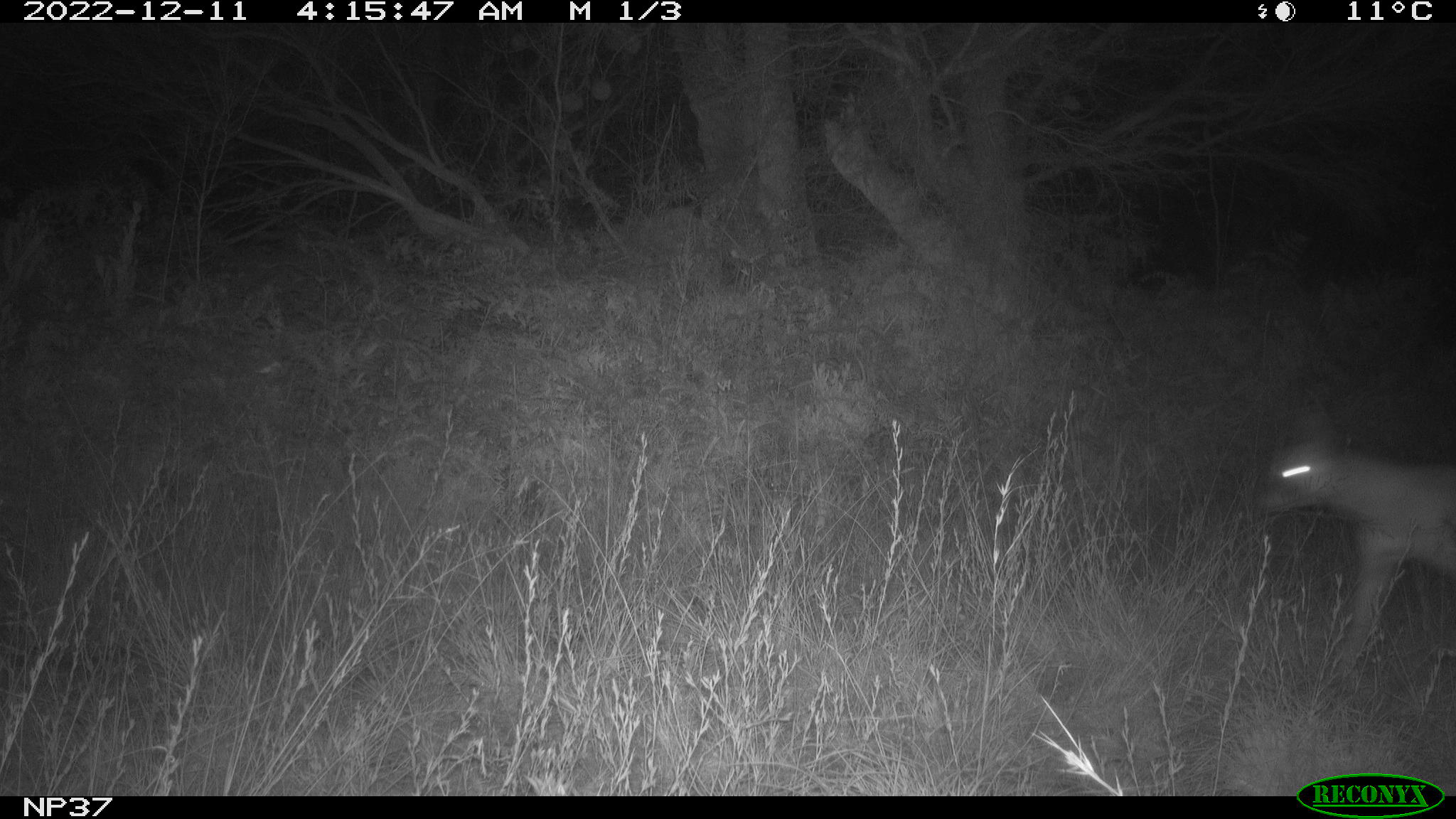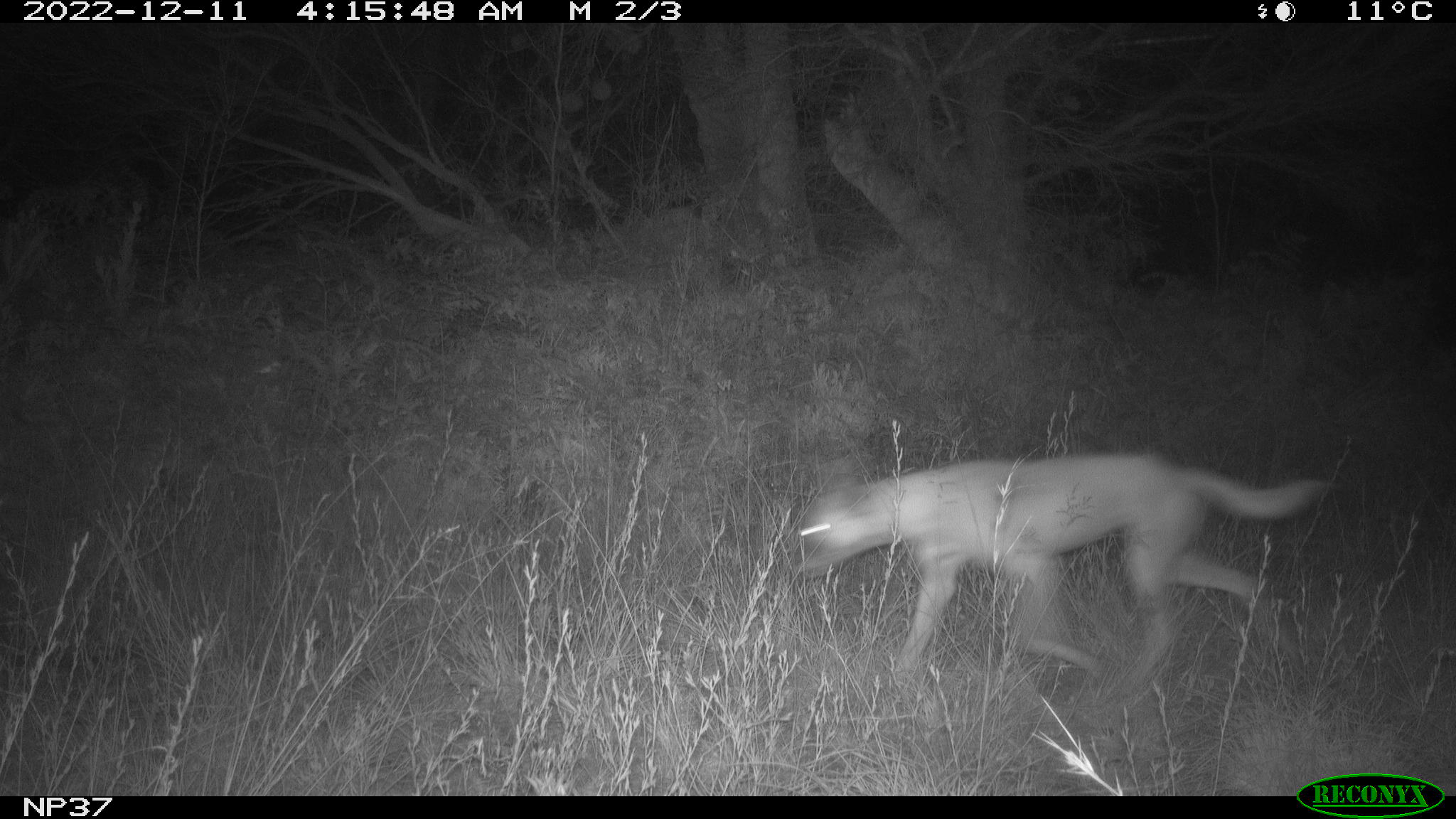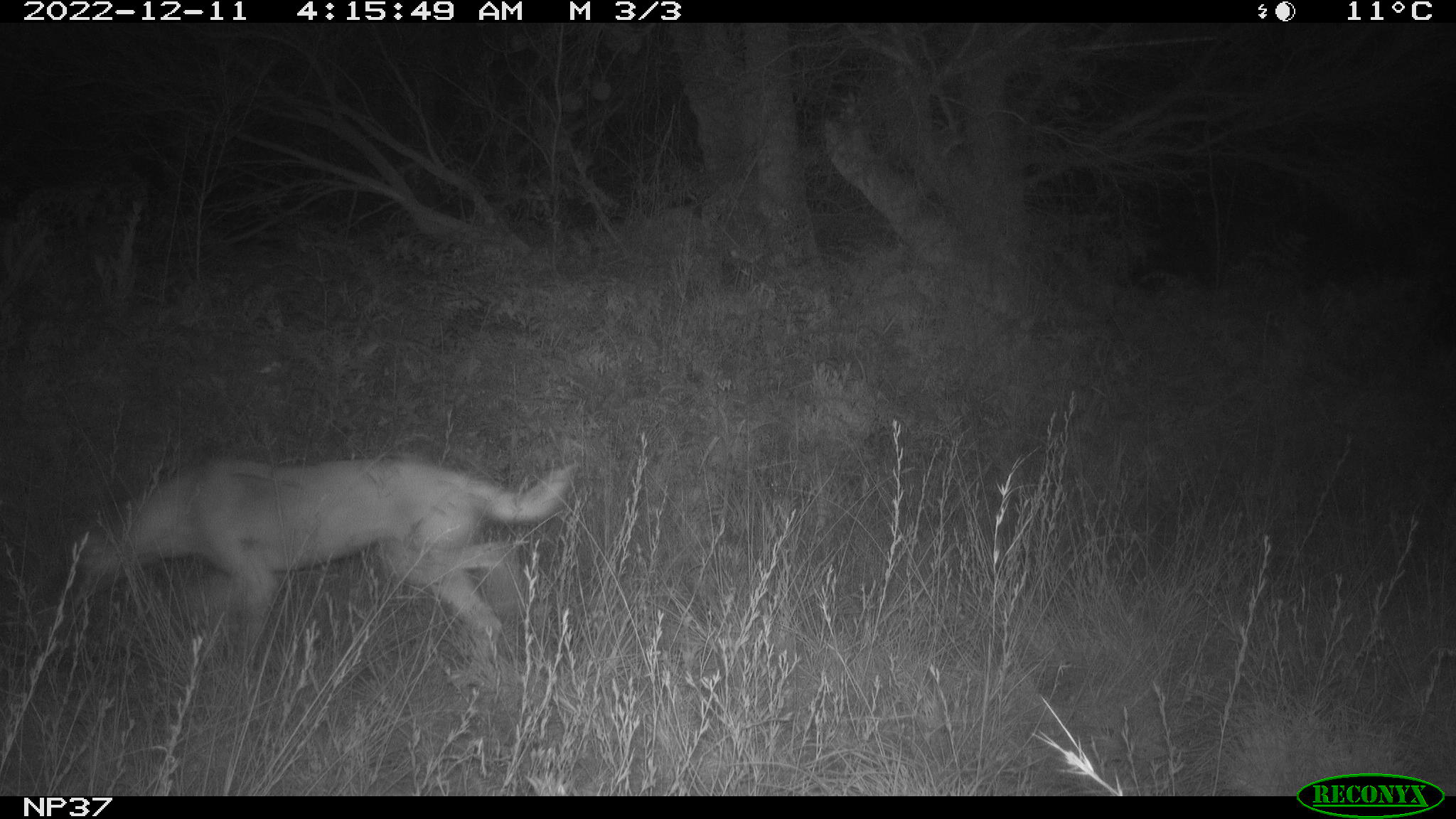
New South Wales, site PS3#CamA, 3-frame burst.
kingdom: Animalia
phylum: Chordata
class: Mammalia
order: Carnivora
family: Canidae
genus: Canis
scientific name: Canis familiaris dingo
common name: dingo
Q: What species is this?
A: Dingo (Canis familiaris dingo).